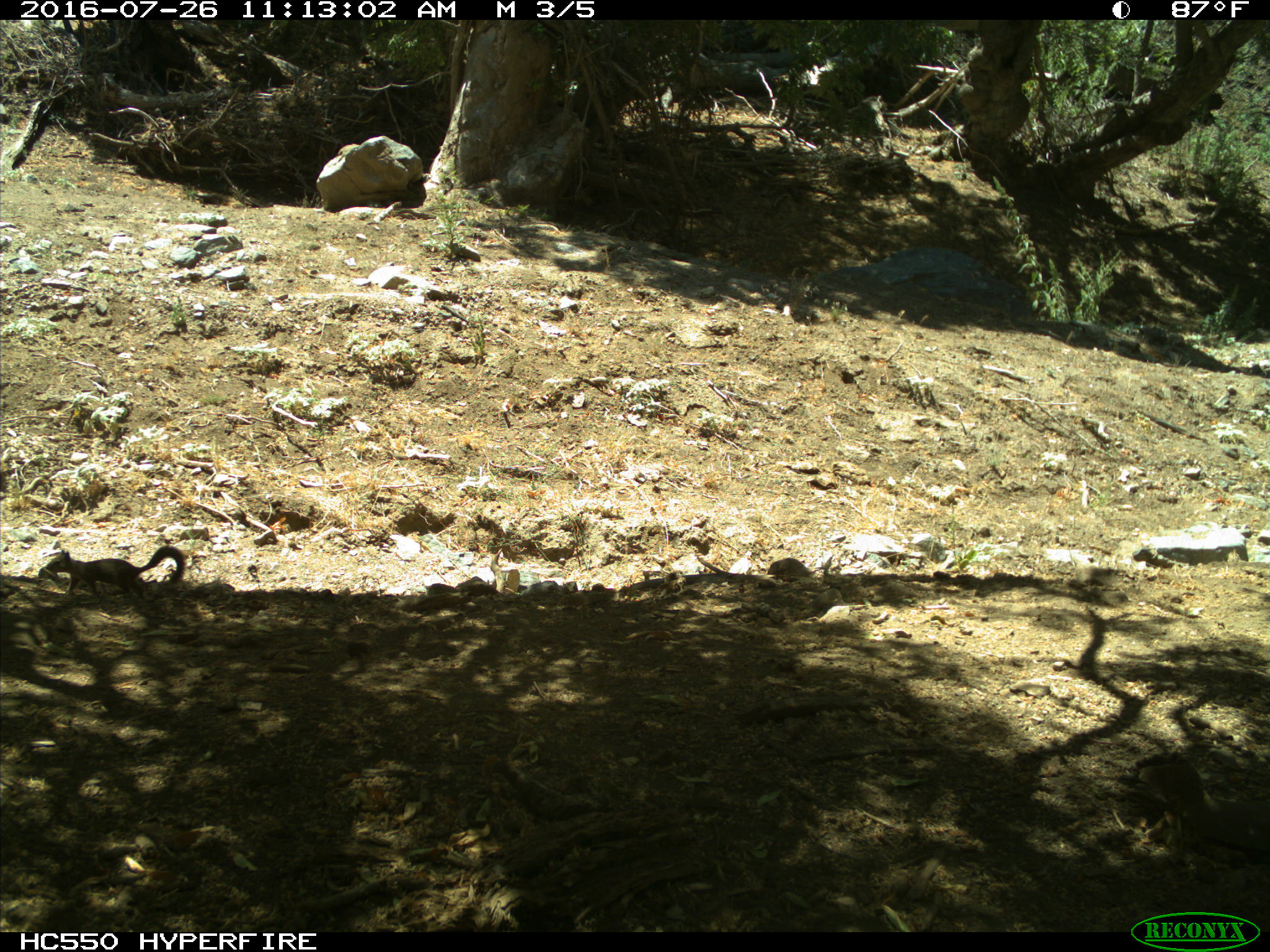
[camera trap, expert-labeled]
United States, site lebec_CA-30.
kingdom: Animalia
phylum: Chordata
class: Mammalia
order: Rodentia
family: Sciuridae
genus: Otospermophilus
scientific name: Otospermophilus beecheyi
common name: california ground squirrel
Otospermophilus beecheyi (california ground squirrel).